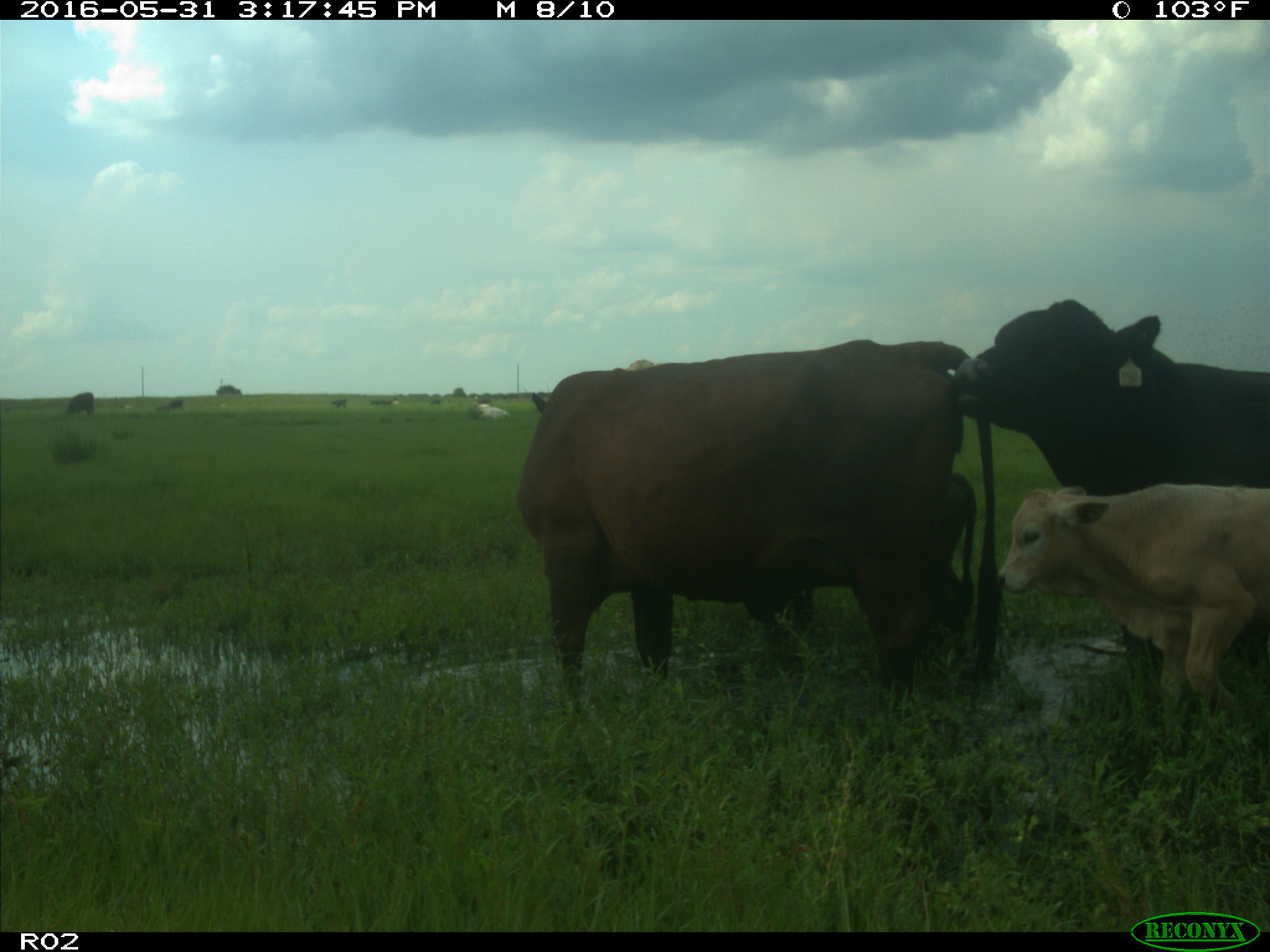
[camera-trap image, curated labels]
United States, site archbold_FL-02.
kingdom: Animalia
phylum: Chordata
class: Mammalia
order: Artiodactyla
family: Bovidae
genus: Bos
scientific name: Bos taurus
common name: domestic cow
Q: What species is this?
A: Bos taurus (domestic cow).